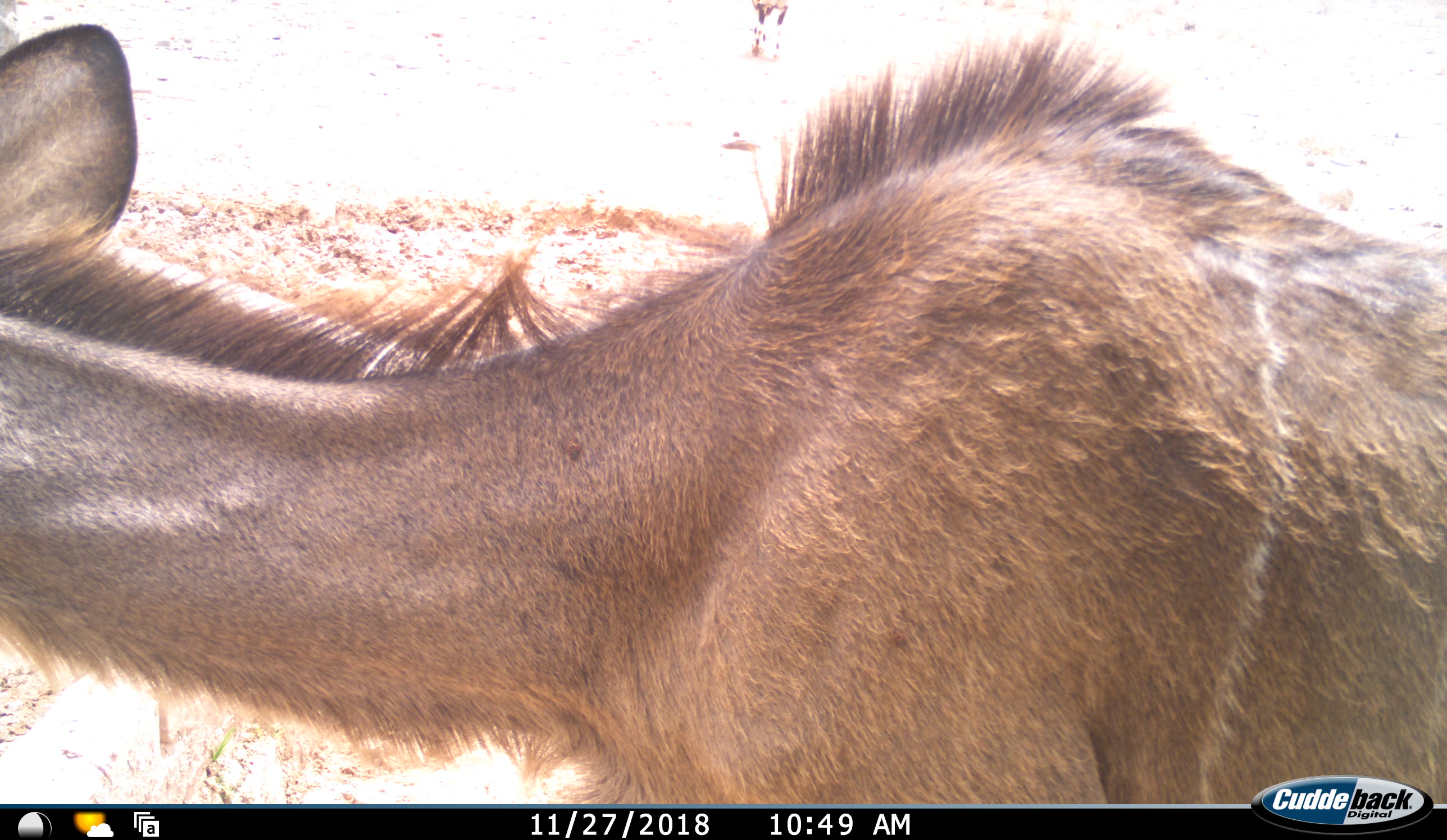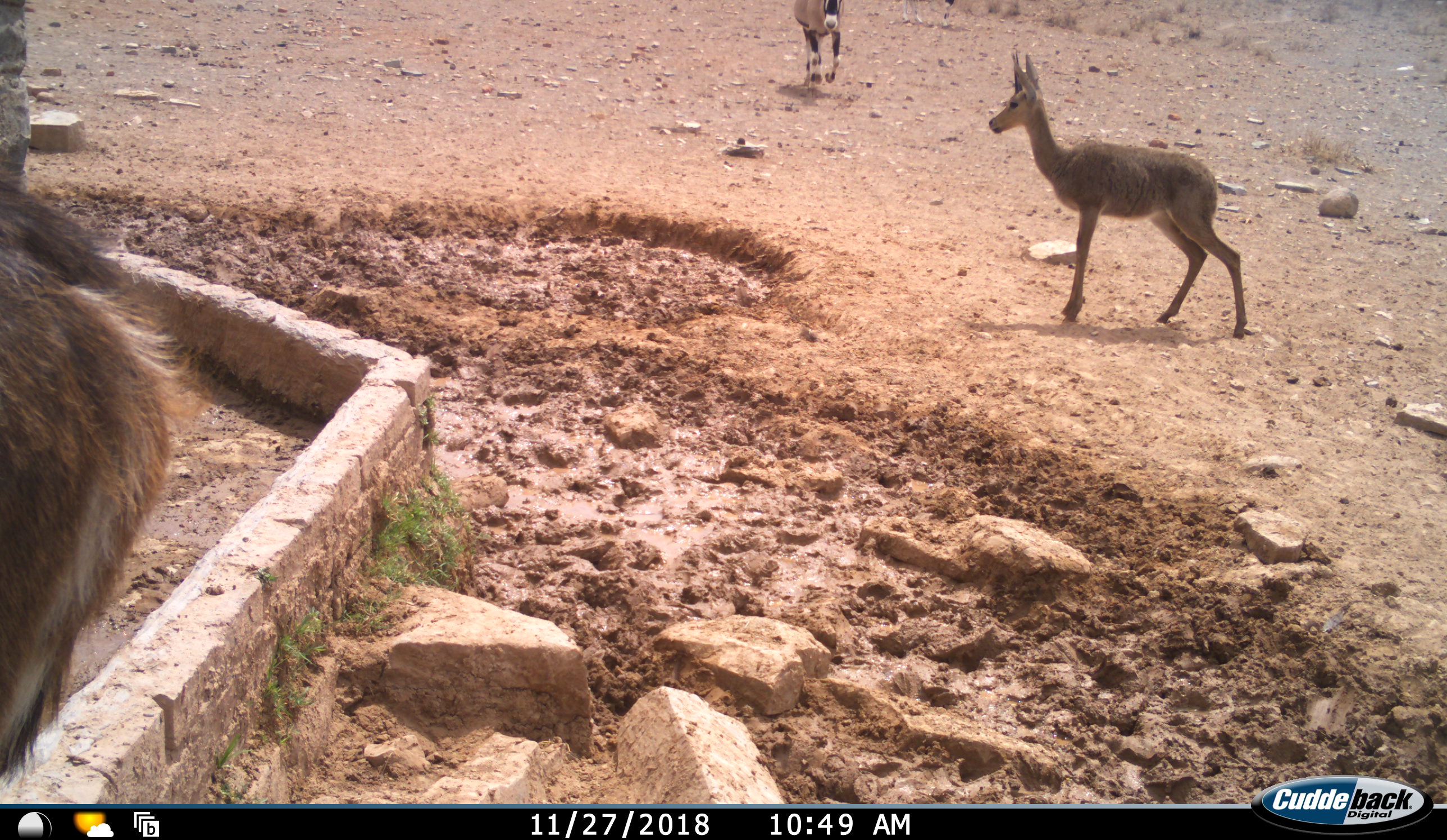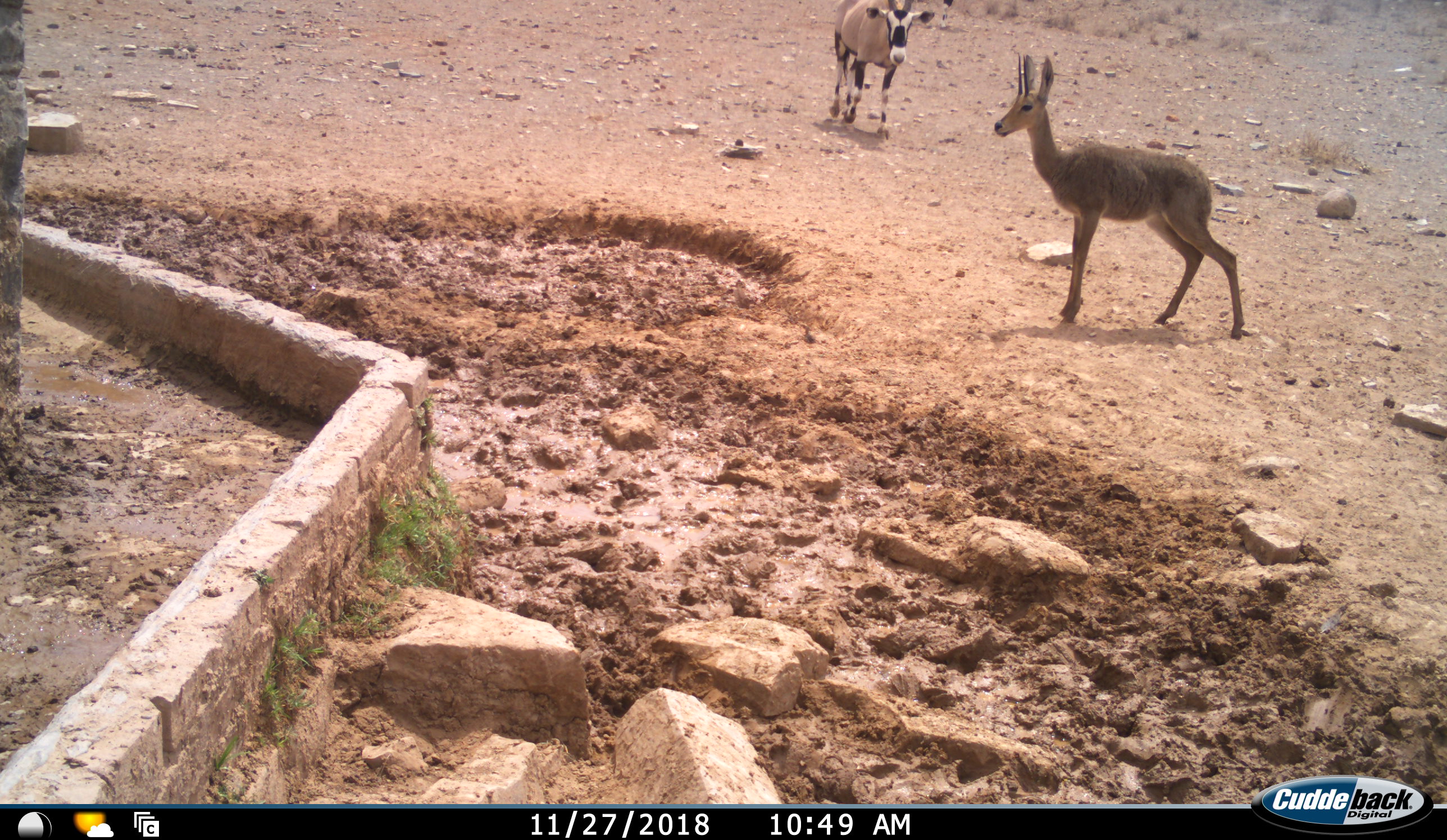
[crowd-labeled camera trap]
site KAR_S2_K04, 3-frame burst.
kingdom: Animalia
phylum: Chordata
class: Mammalia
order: Artiodactyla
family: Bovidae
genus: Oryx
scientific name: Oryx gazella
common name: gemsbok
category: oryx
Oryx (gemsbok) (Oryx gazella), count 1. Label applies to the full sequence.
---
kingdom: Animalia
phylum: Chordata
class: Mammalia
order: Artiodactyla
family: Bovidae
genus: Tragelaphus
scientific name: Tragelaphus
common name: kudu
Kudu (Tragelaphus), count 1. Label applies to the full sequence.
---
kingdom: Animalia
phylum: Chordata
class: Mammalia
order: Artiodactyla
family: Bovidae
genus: Pelea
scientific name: Pelea capreolus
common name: grey rhebok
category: rhebokgrey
Rhebokgrey (grey rhebok) (Pelea capreolus), count 1. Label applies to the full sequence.